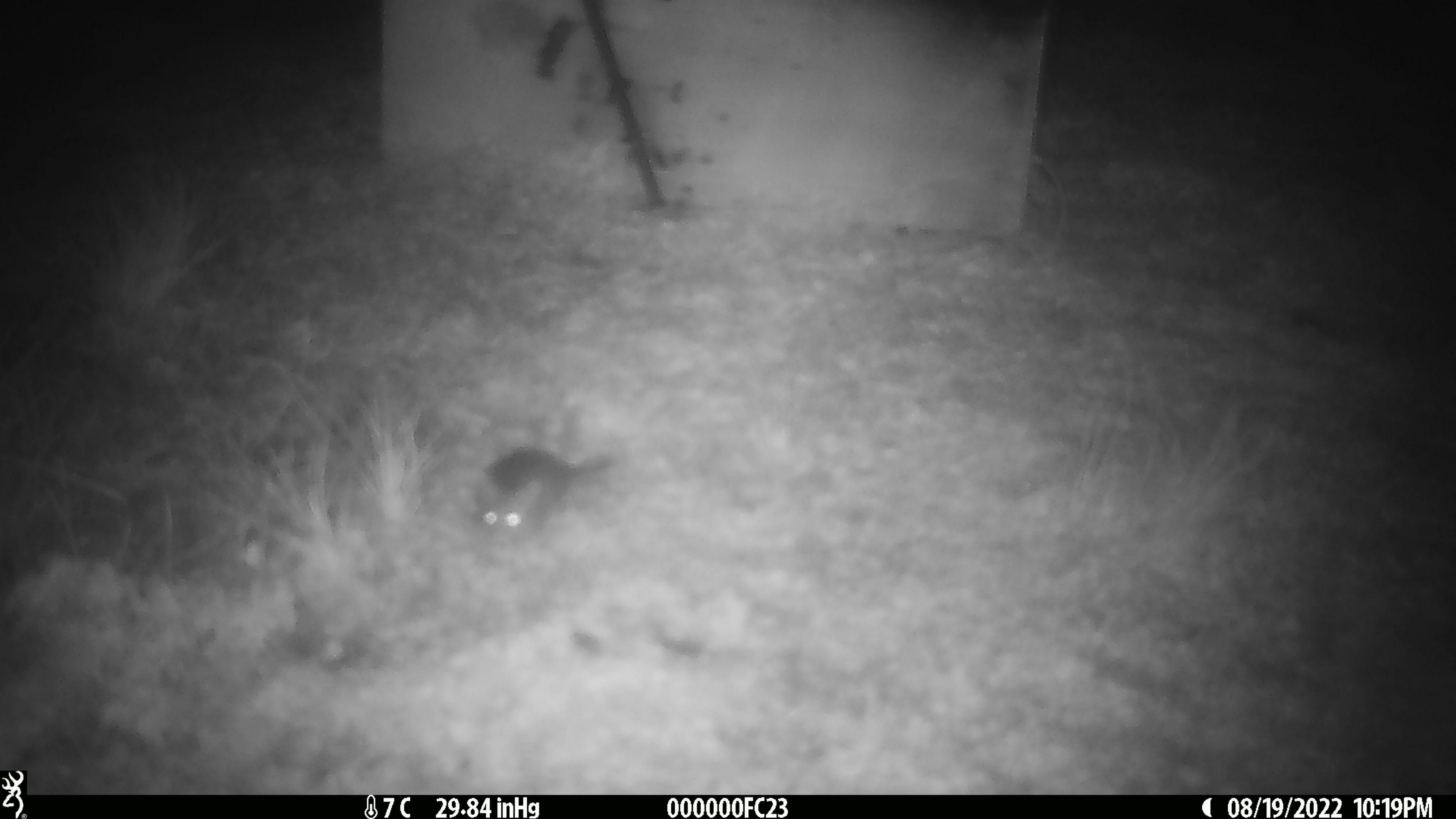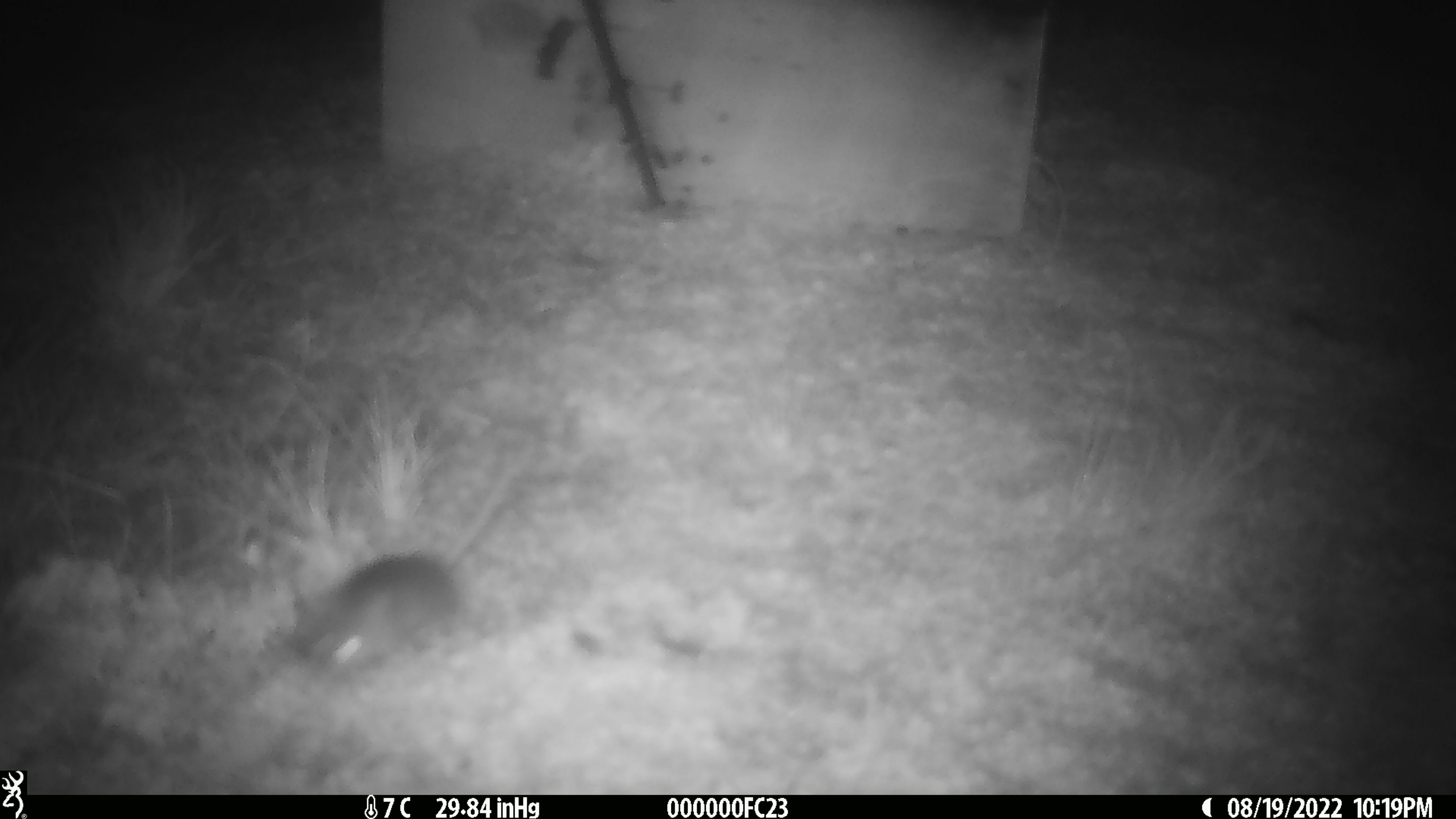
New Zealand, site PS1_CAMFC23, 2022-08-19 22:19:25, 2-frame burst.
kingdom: Animalia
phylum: Chordata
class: Mammalia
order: Rodentia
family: Muridae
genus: Mus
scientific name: Mus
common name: mouse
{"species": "mouse (Mus)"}